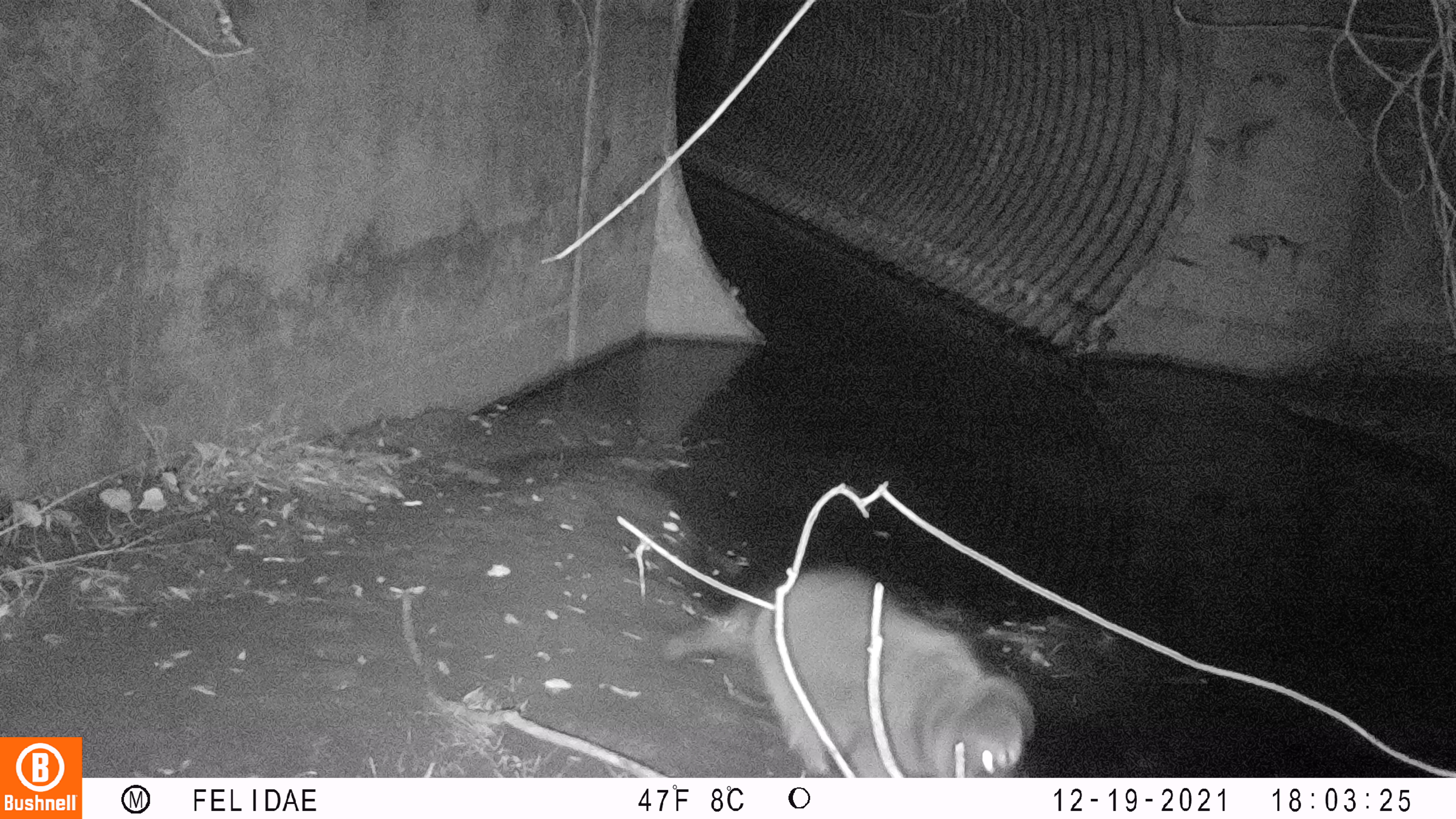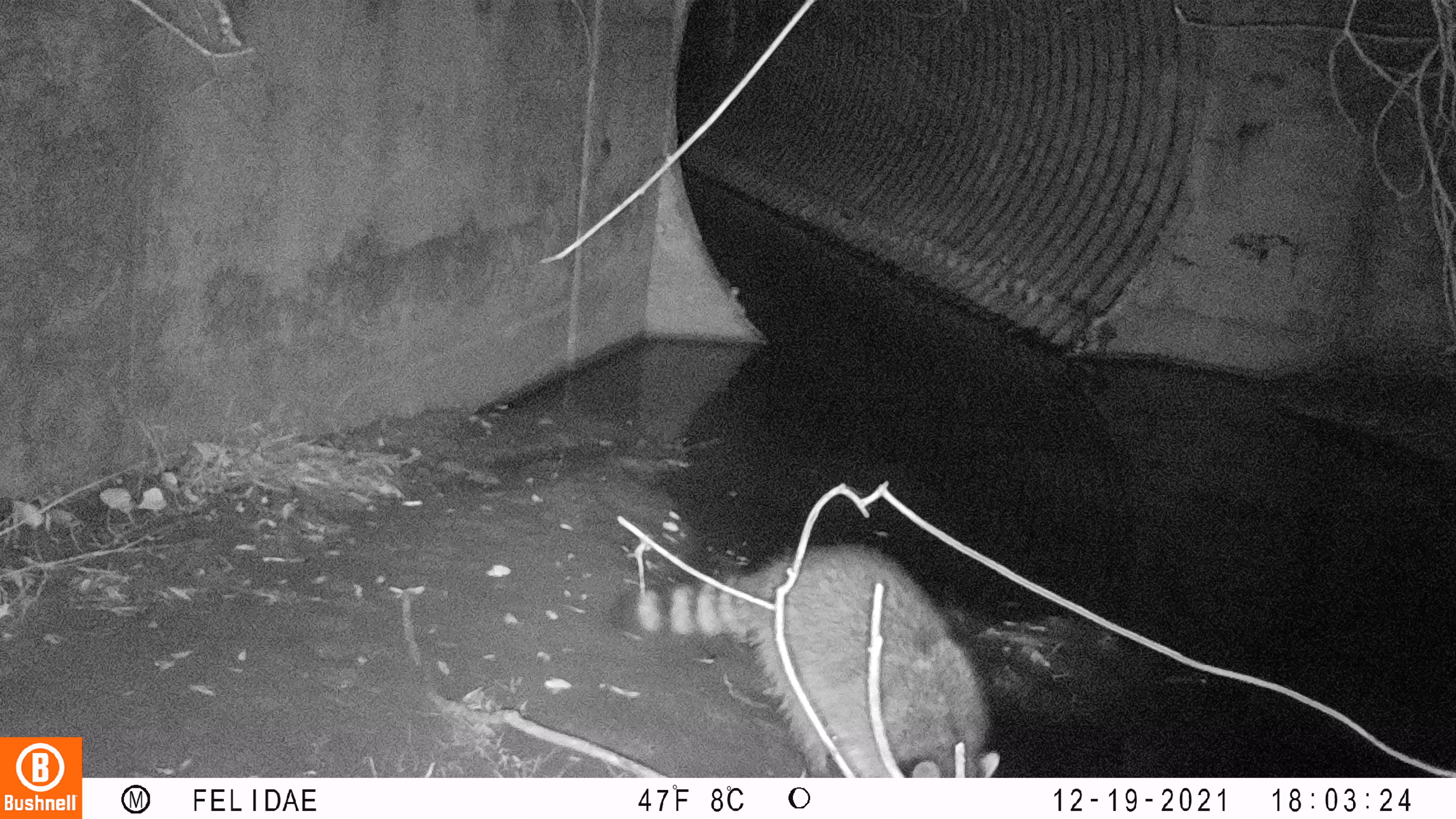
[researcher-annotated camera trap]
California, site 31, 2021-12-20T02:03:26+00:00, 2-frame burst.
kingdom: Animalia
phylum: Chordata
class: Mammalia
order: Carnivora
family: Procyonidae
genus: Procyon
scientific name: Procyon lotor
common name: raccoon